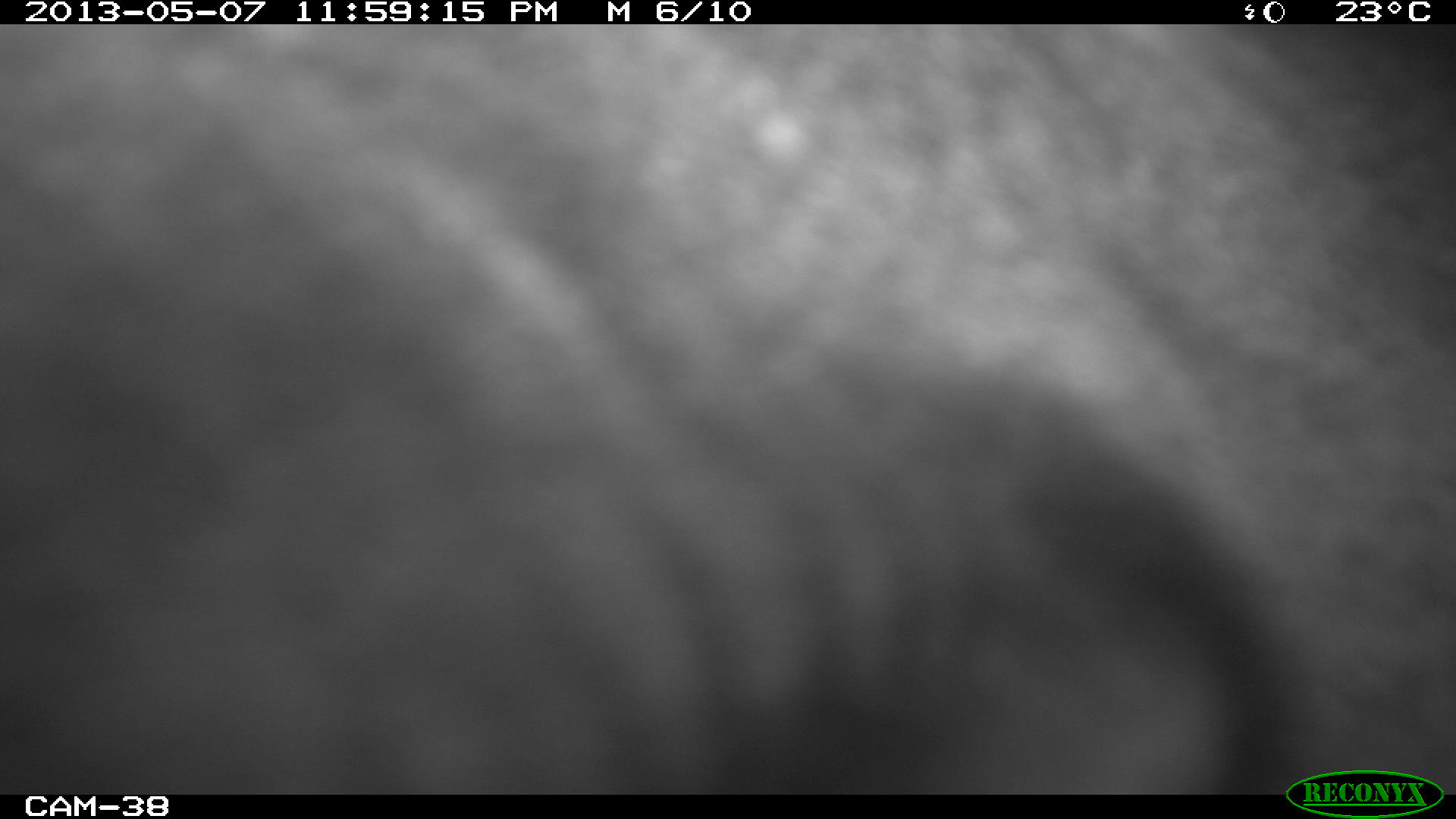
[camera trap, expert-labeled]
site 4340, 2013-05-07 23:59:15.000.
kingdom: Animalia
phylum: Chordata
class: Mammalia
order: Perissodactyla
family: Tapiridae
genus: Tapirus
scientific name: Tapirus bairdii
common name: baird's tapir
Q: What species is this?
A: Tapirus bairdii (baird's tapir).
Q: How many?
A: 1.